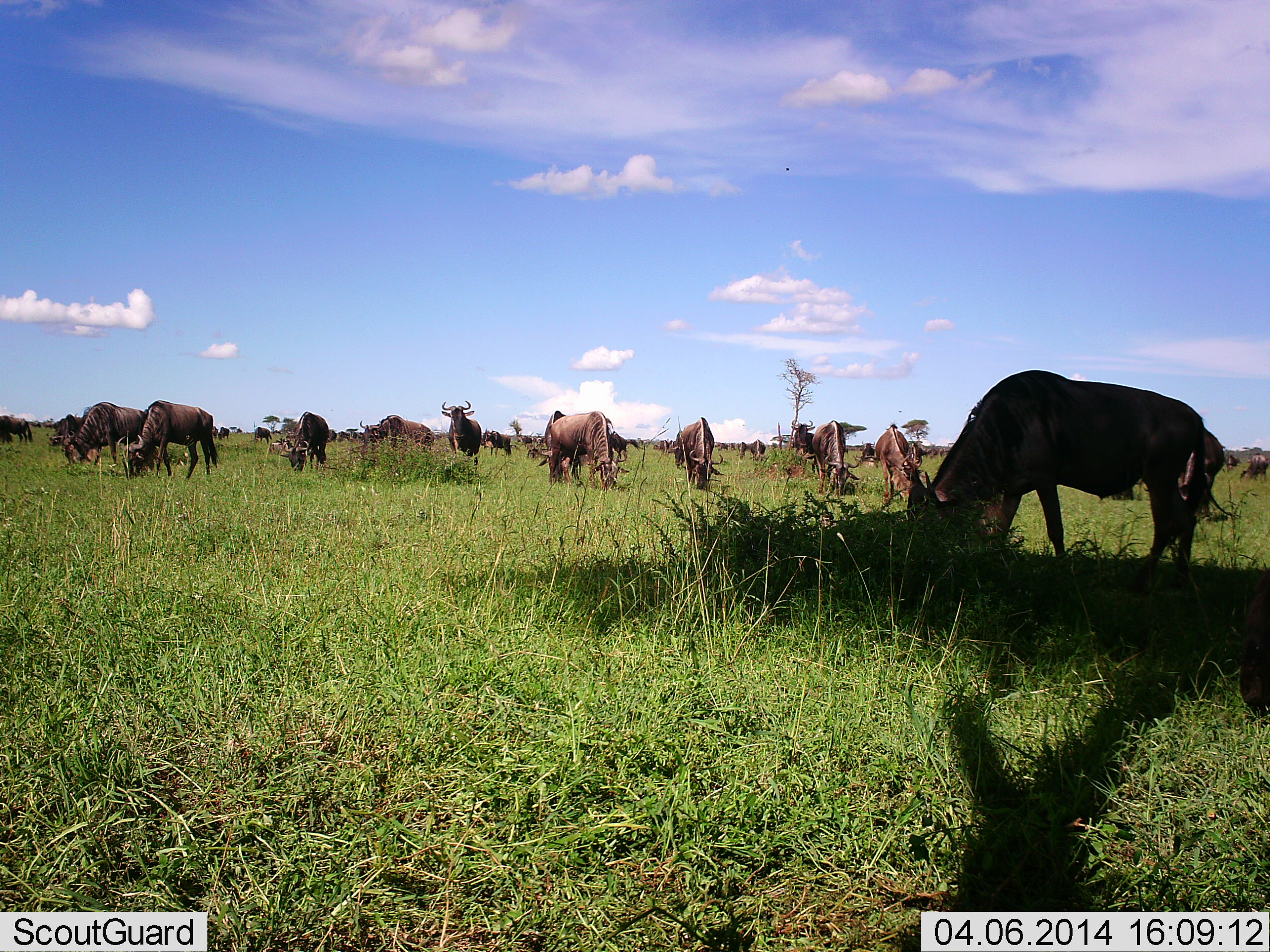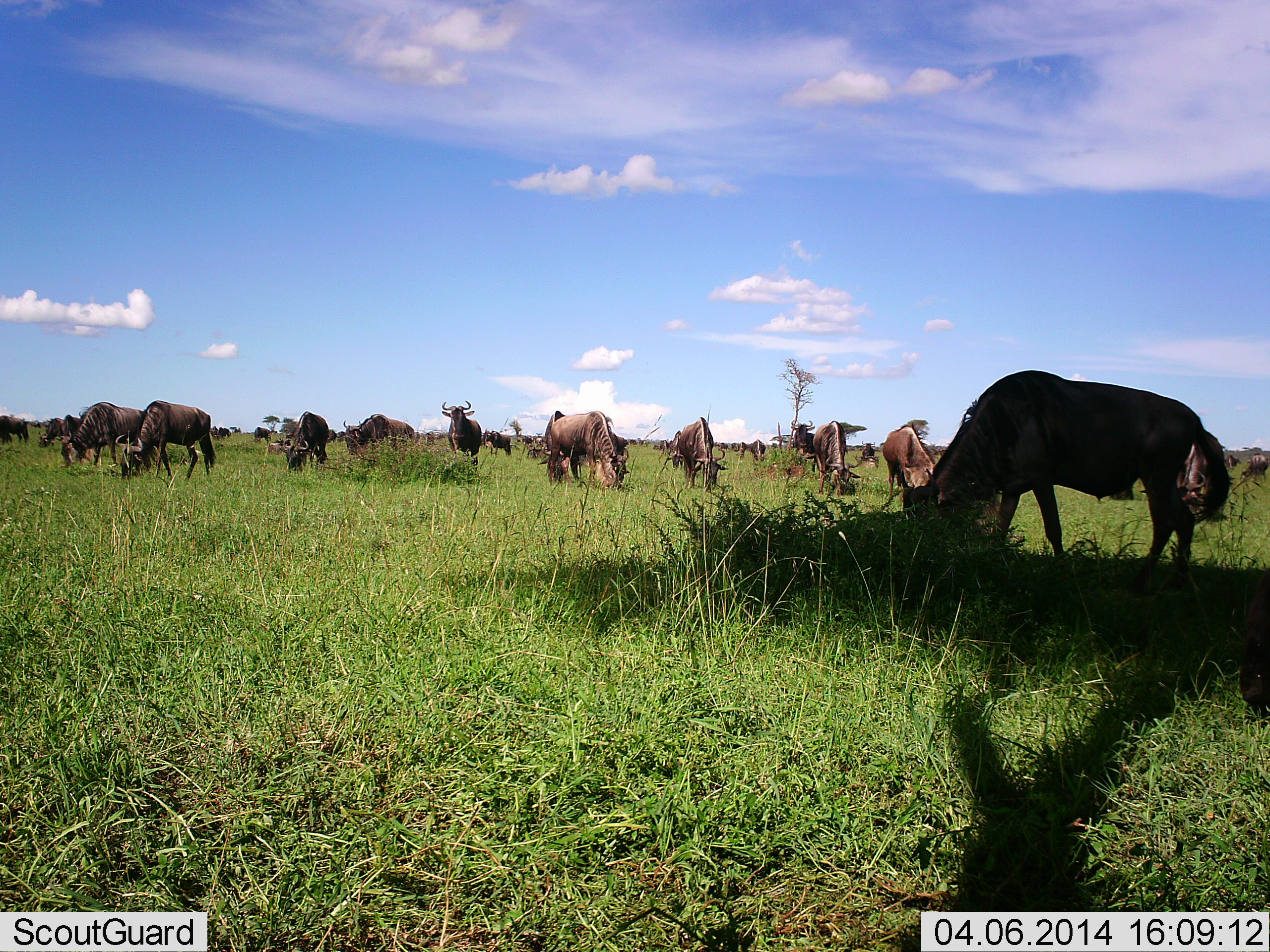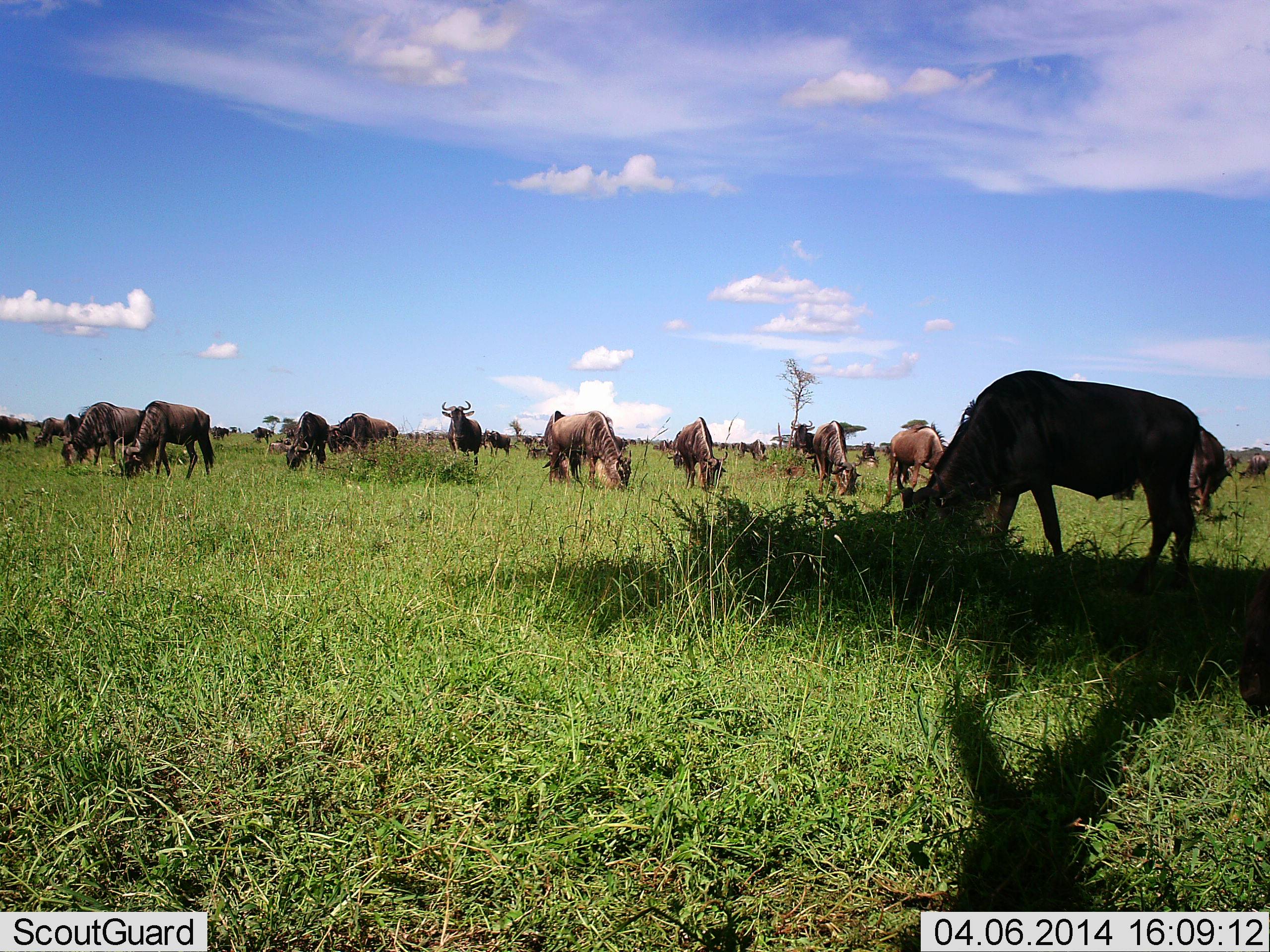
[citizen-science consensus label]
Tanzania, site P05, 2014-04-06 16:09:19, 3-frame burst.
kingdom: Animalia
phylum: Chordata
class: Mammalia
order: Artiodactyla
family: Bovidae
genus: Connochaetes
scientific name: Connochaetes taurinus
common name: blue wildebeest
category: wildebeest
Wildebeest (blue wildebeest) (Connochaetes taurinus), count 11-50. Behavior (volunteer vote fractions): standing 50%, resting 10%, moving 20%, interacting 0%. Young present (vote fraction): 0%. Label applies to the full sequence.